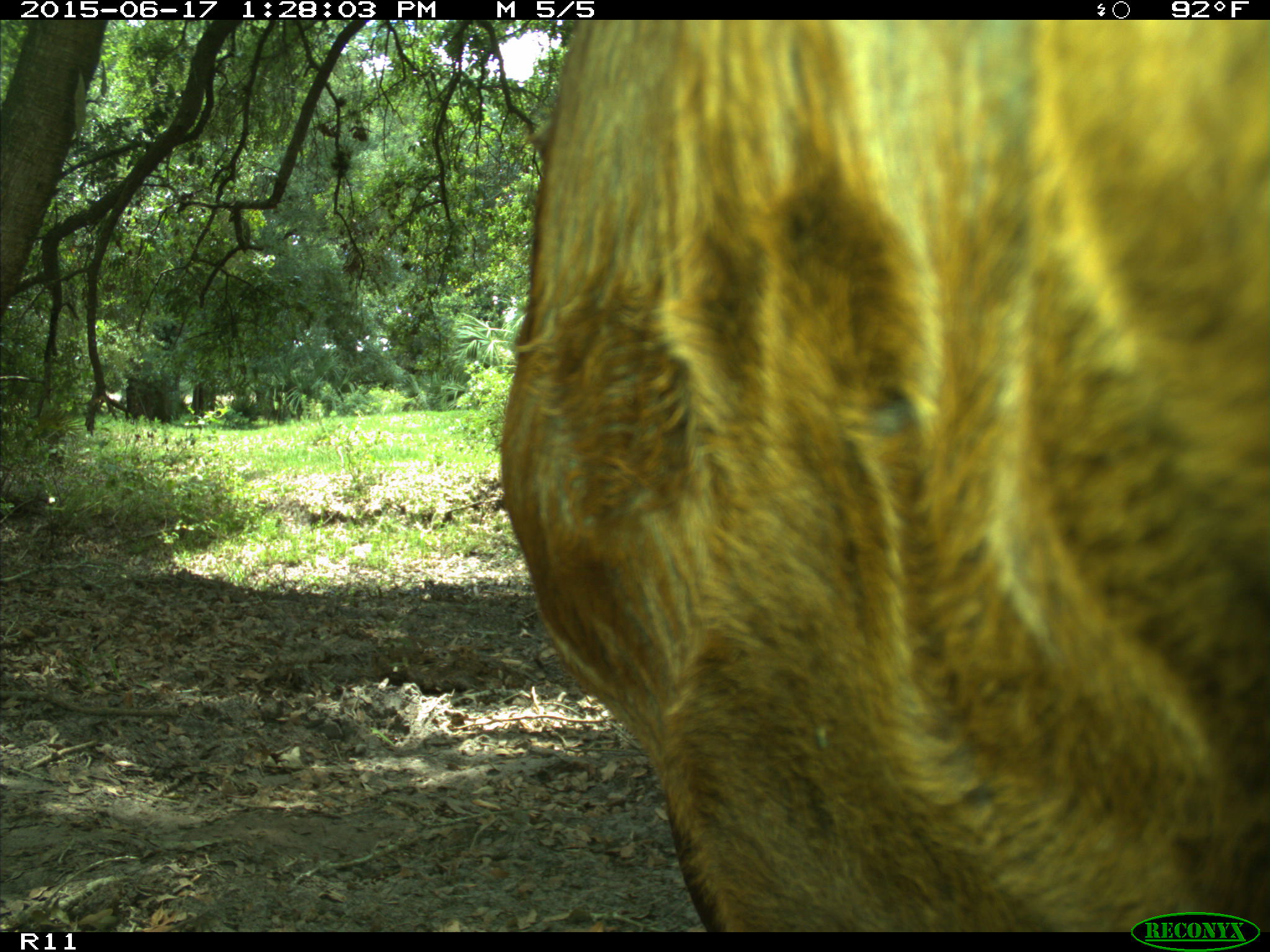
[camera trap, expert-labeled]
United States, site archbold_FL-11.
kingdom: Animalia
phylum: Chordata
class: Mammalia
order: Artiodactyla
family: Bovidae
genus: Bos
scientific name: Bos taurus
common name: domestic cow